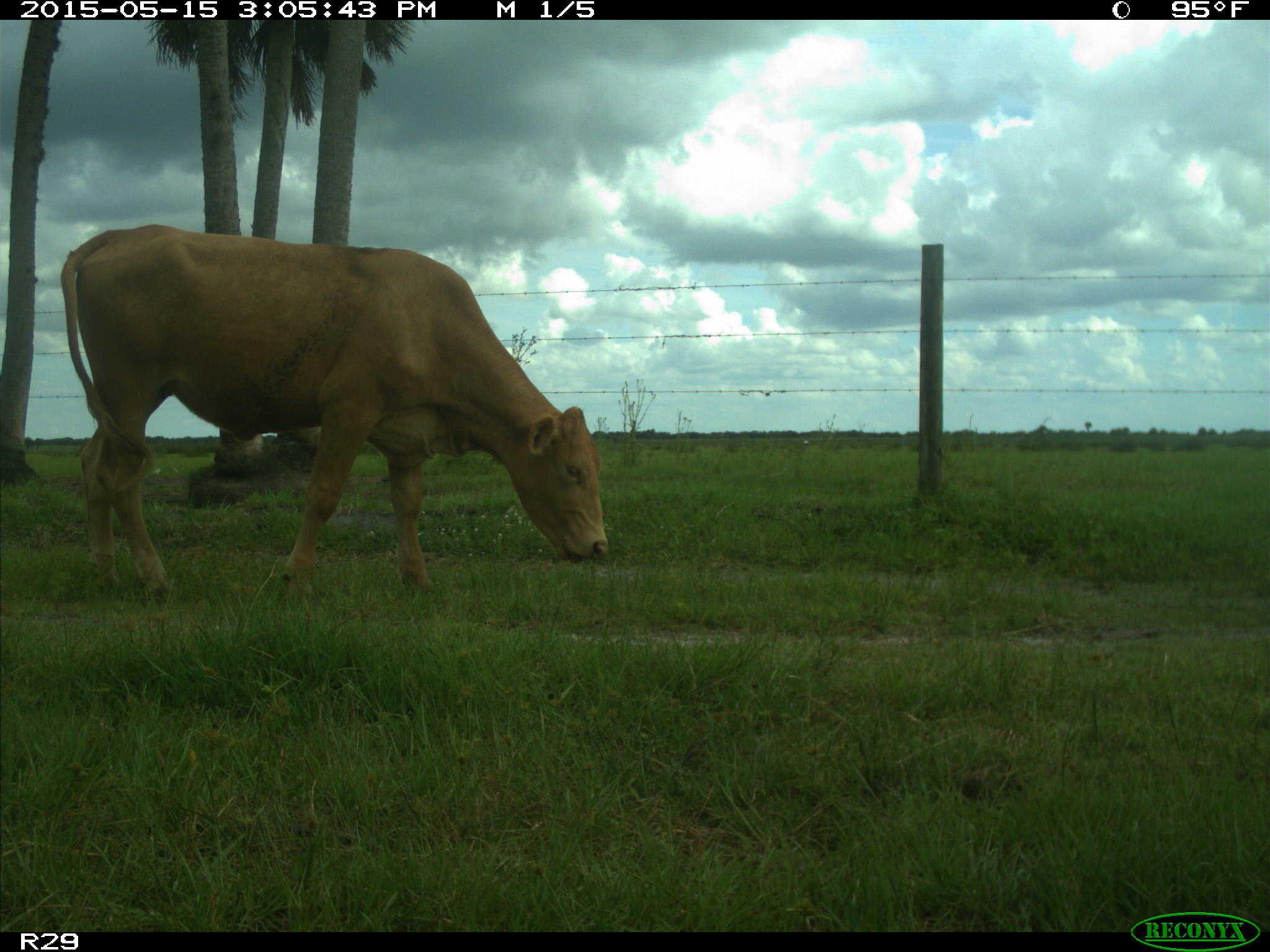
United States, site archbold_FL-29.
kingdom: Animalia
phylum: Chordata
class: Mammalia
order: Artiodactyla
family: Bovidae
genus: Bos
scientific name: Bos taurus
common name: domestic cow